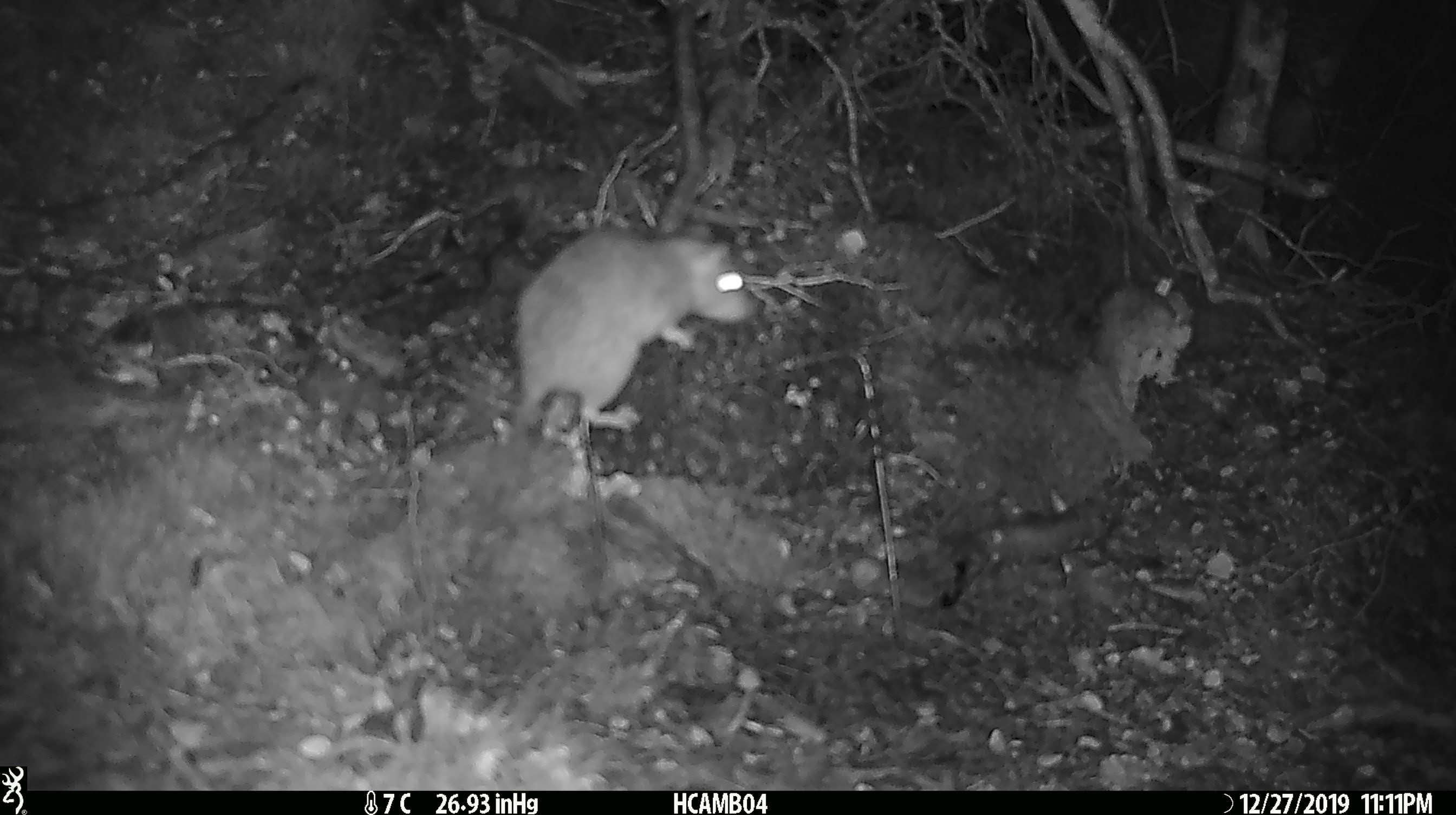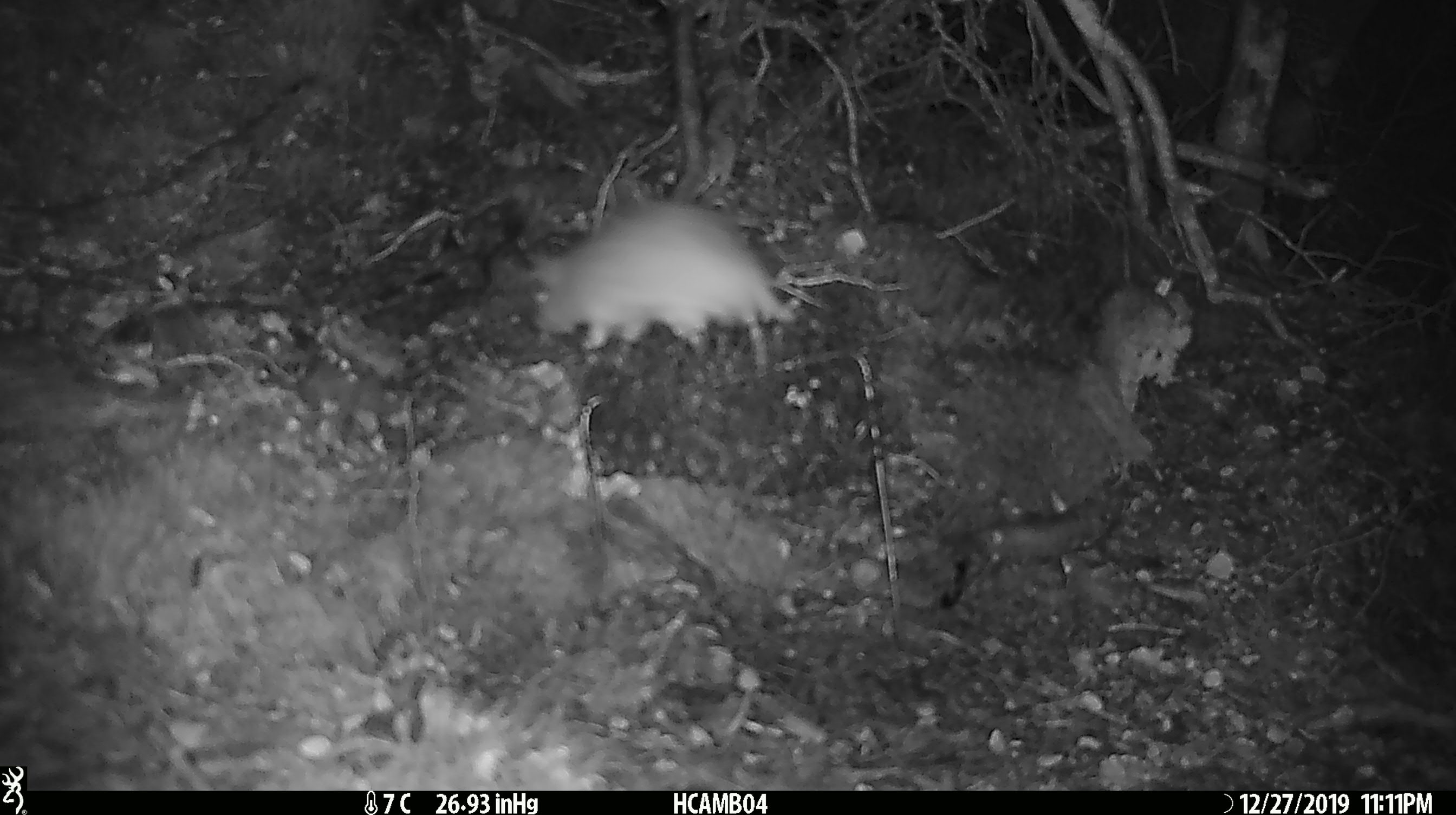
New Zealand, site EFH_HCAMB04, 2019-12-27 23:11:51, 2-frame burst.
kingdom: Animalia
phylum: Chordata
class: Mammalia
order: Rodentia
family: Muridae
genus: Rattus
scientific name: Rattus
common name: rat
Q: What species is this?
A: Rat (Rattus).